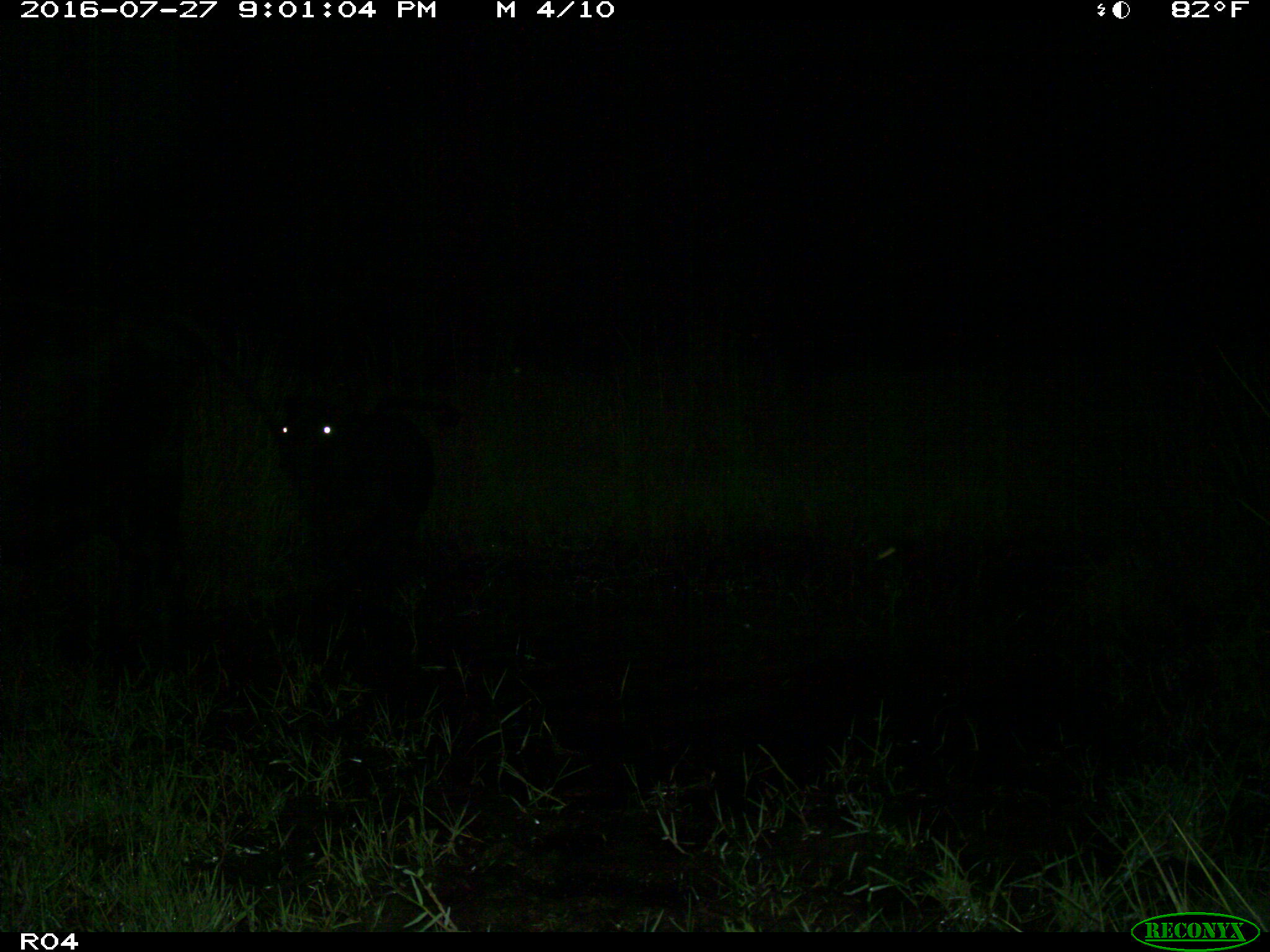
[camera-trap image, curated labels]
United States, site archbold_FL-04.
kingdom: Animalia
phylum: Chordata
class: Mammalia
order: Artiodactyla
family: Bovidae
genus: Bos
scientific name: Bos taurus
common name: domestic cow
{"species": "Bos taurus (domestic cow)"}